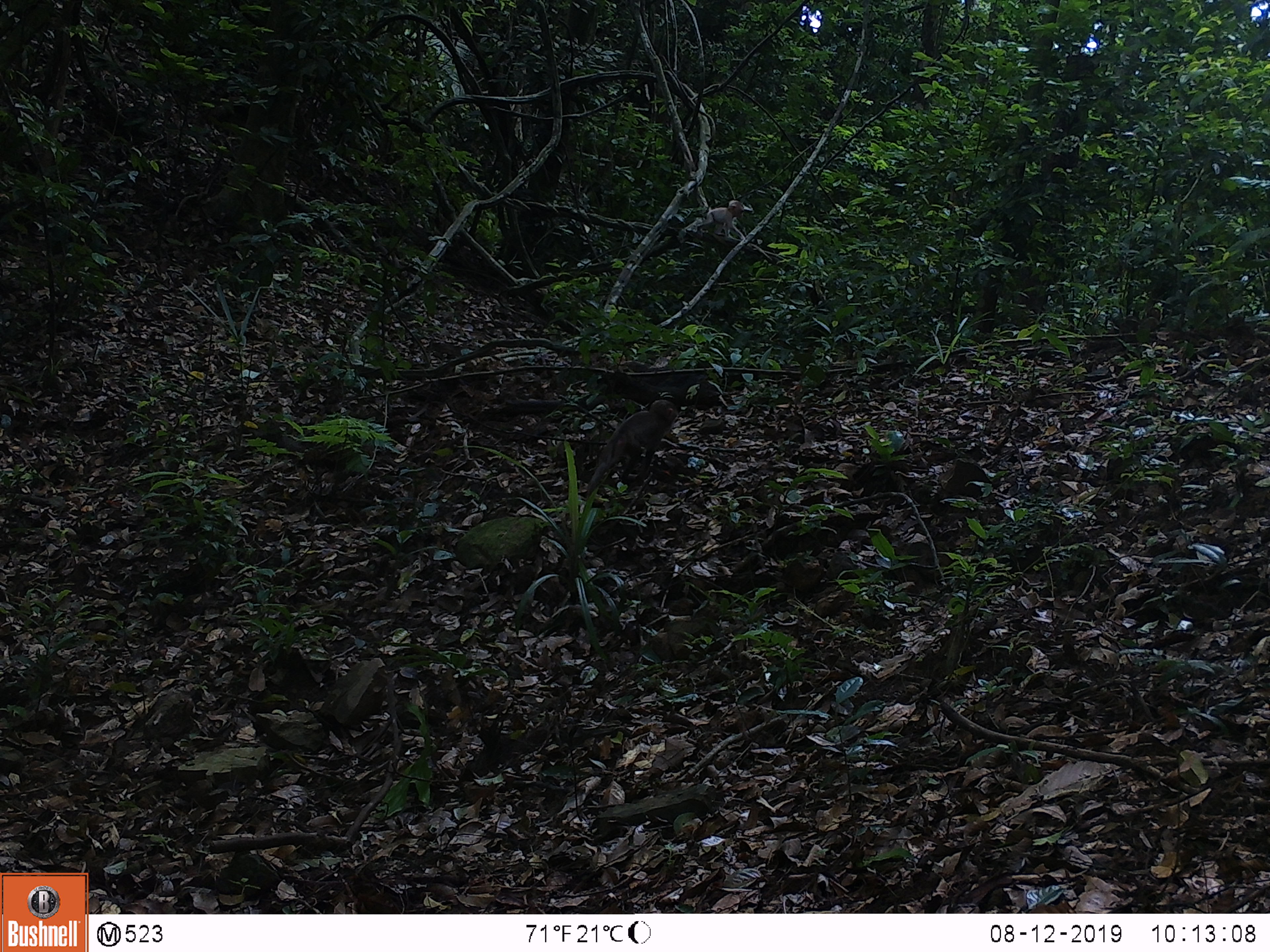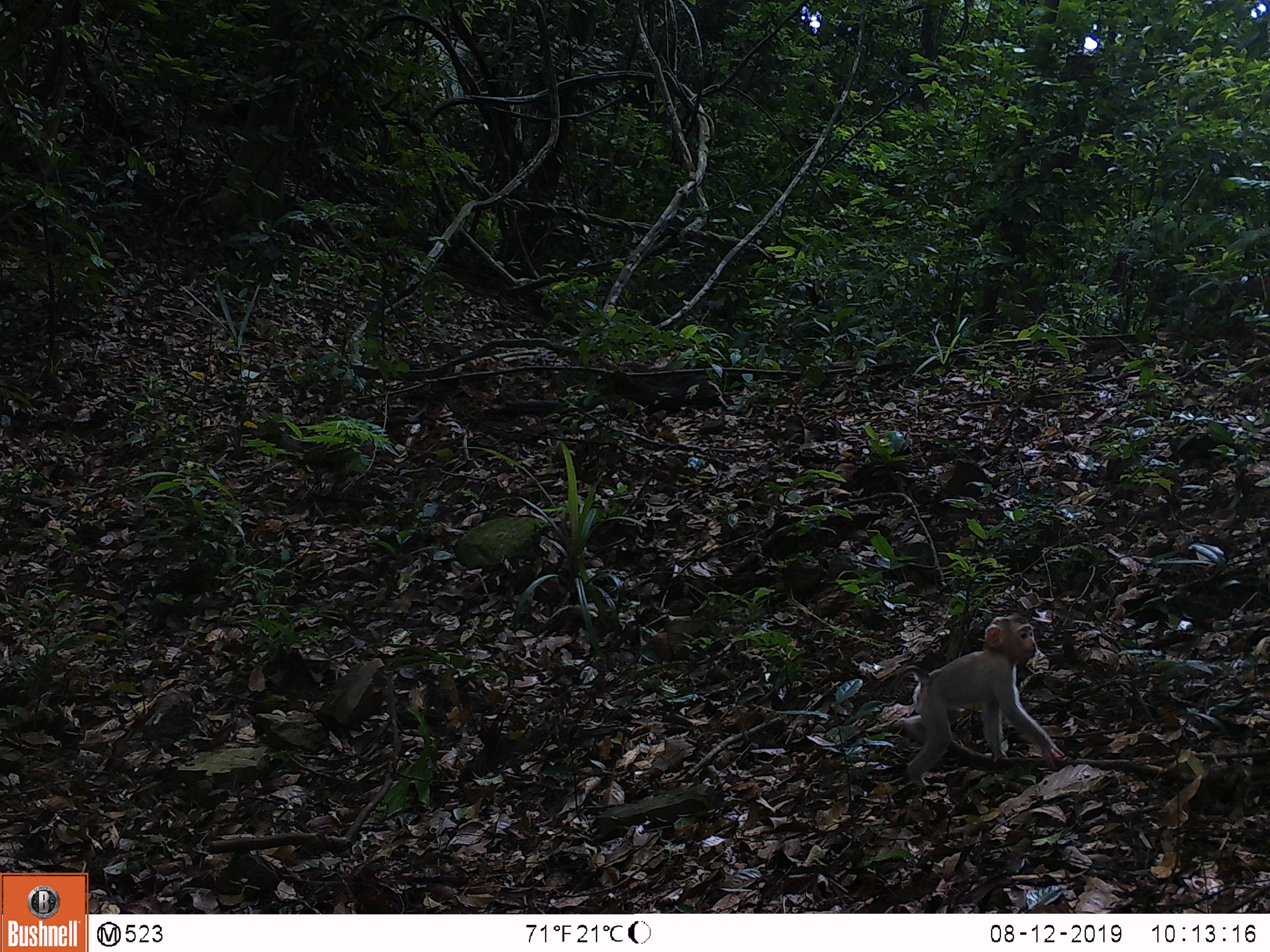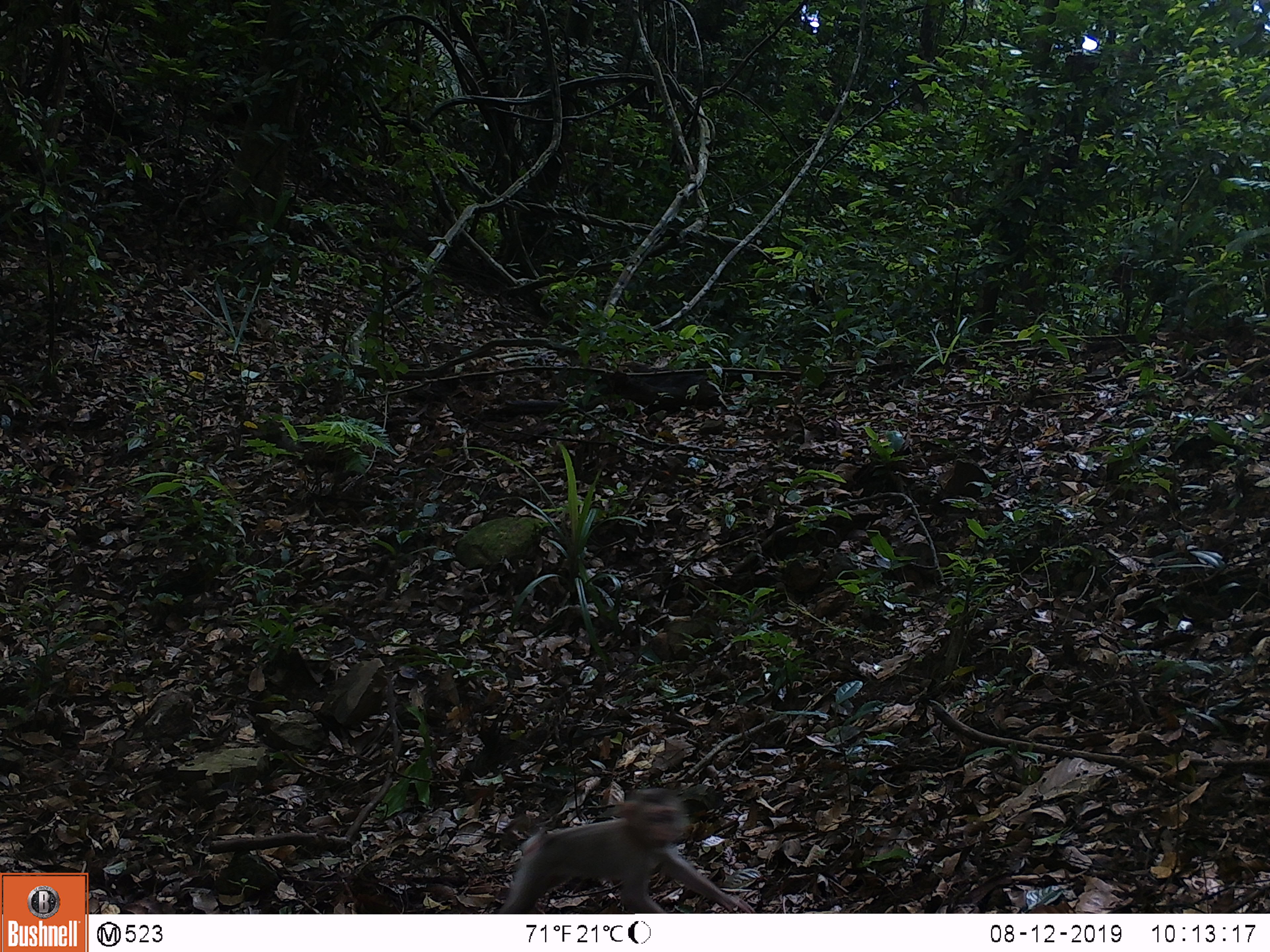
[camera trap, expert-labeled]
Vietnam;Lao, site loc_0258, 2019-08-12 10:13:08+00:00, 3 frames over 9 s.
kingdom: Animalia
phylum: Chordata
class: Mammalia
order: Primates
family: Cercopithecidae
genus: Macaca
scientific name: Macaca nemestrina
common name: pig-tailed macaque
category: pig tailed macaque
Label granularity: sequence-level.